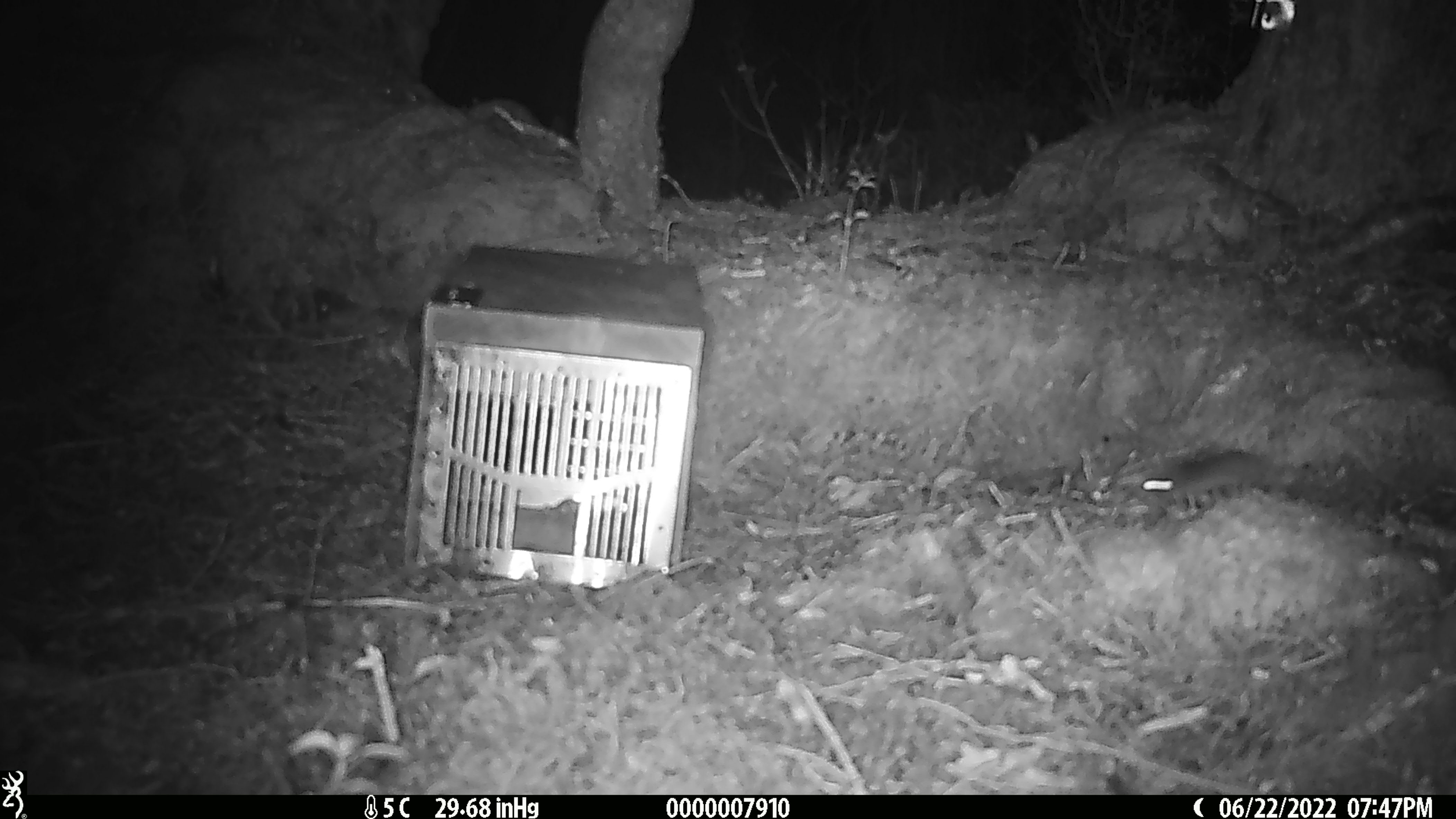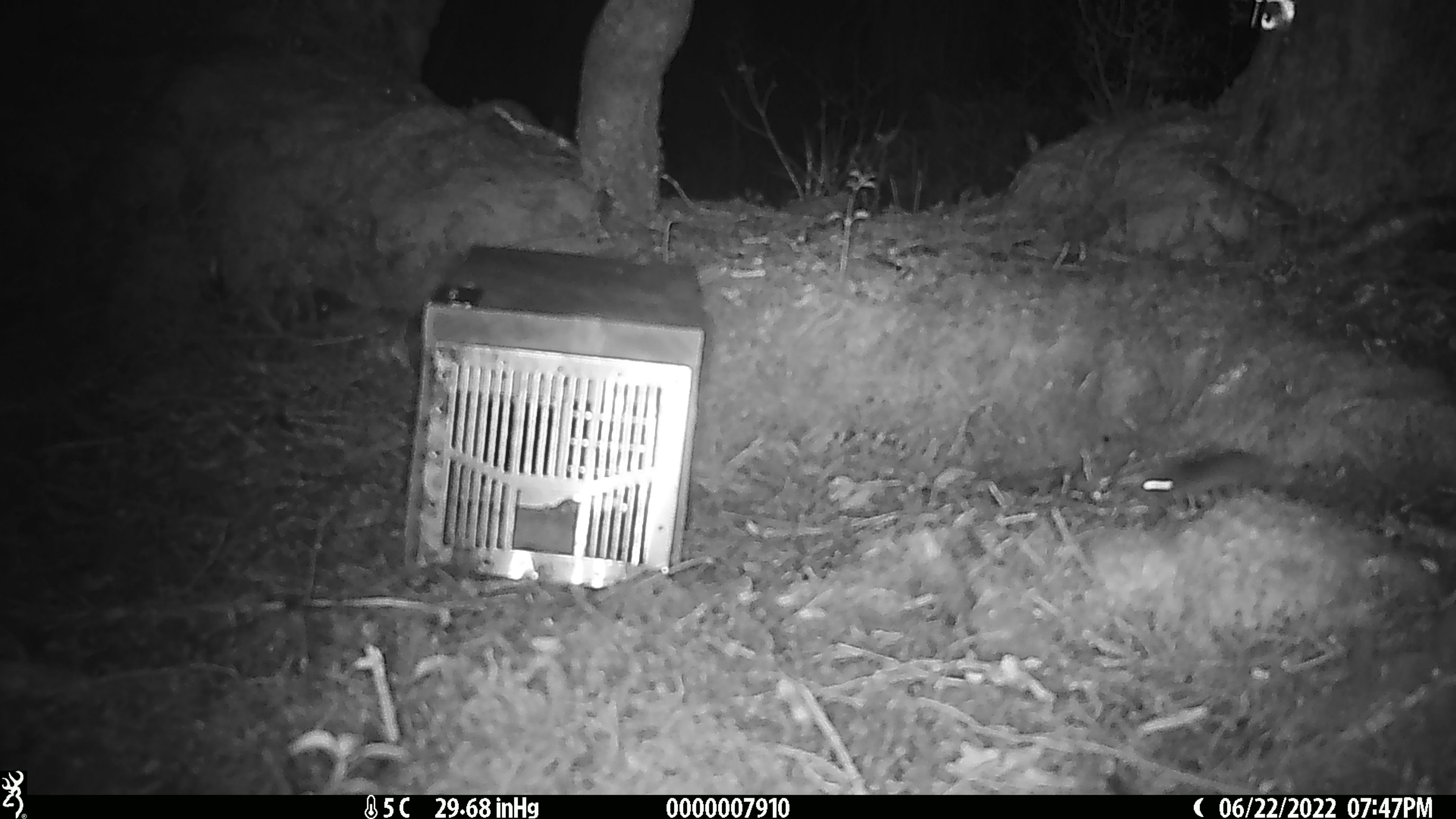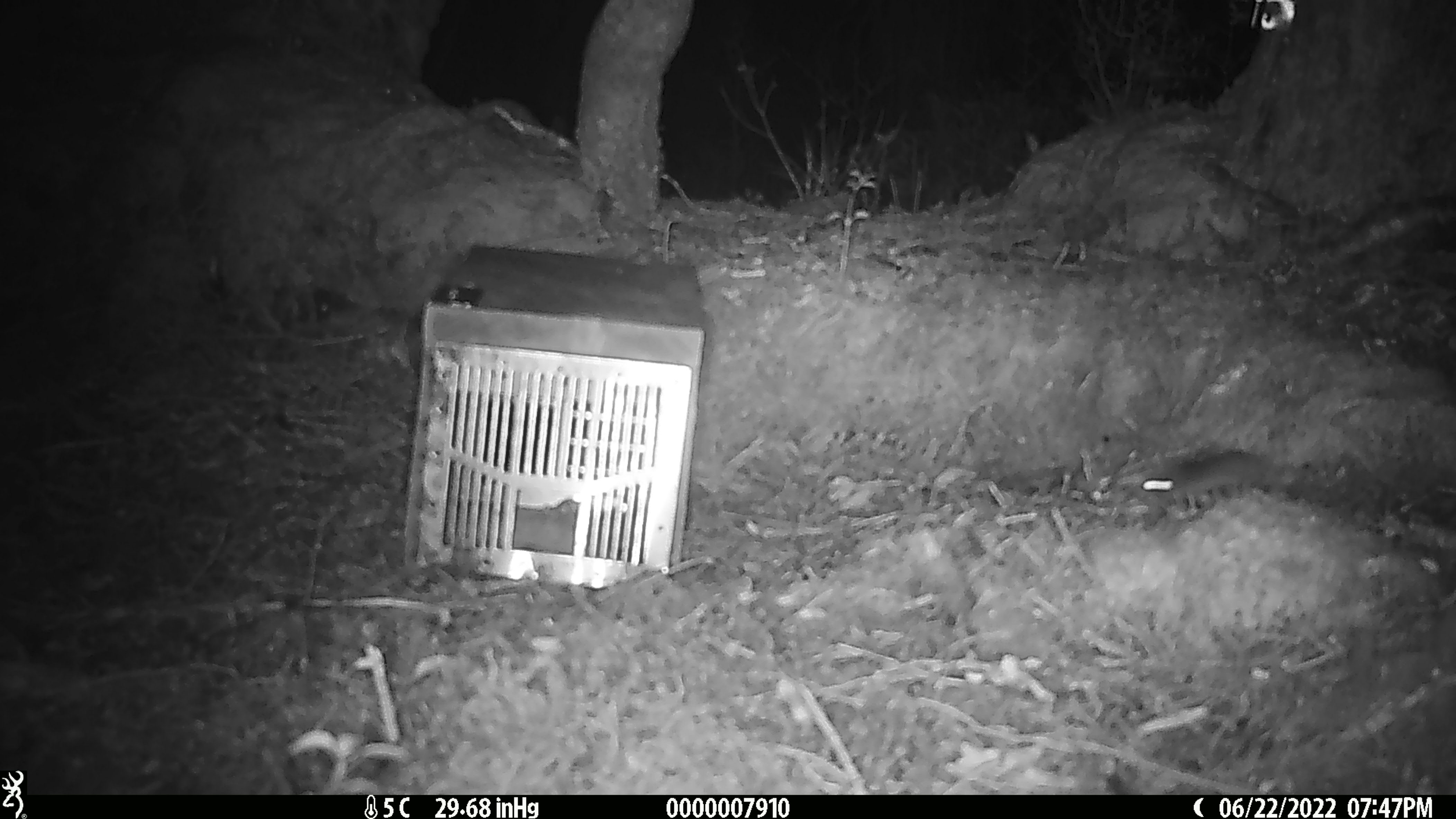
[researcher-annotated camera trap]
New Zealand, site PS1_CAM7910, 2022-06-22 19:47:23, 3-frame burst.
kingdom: Animalia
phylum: Chordata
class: Mammalia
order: Rodentia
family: Muridae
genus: Mus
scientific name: Mus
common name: mouse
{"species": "mouse (Mus)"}